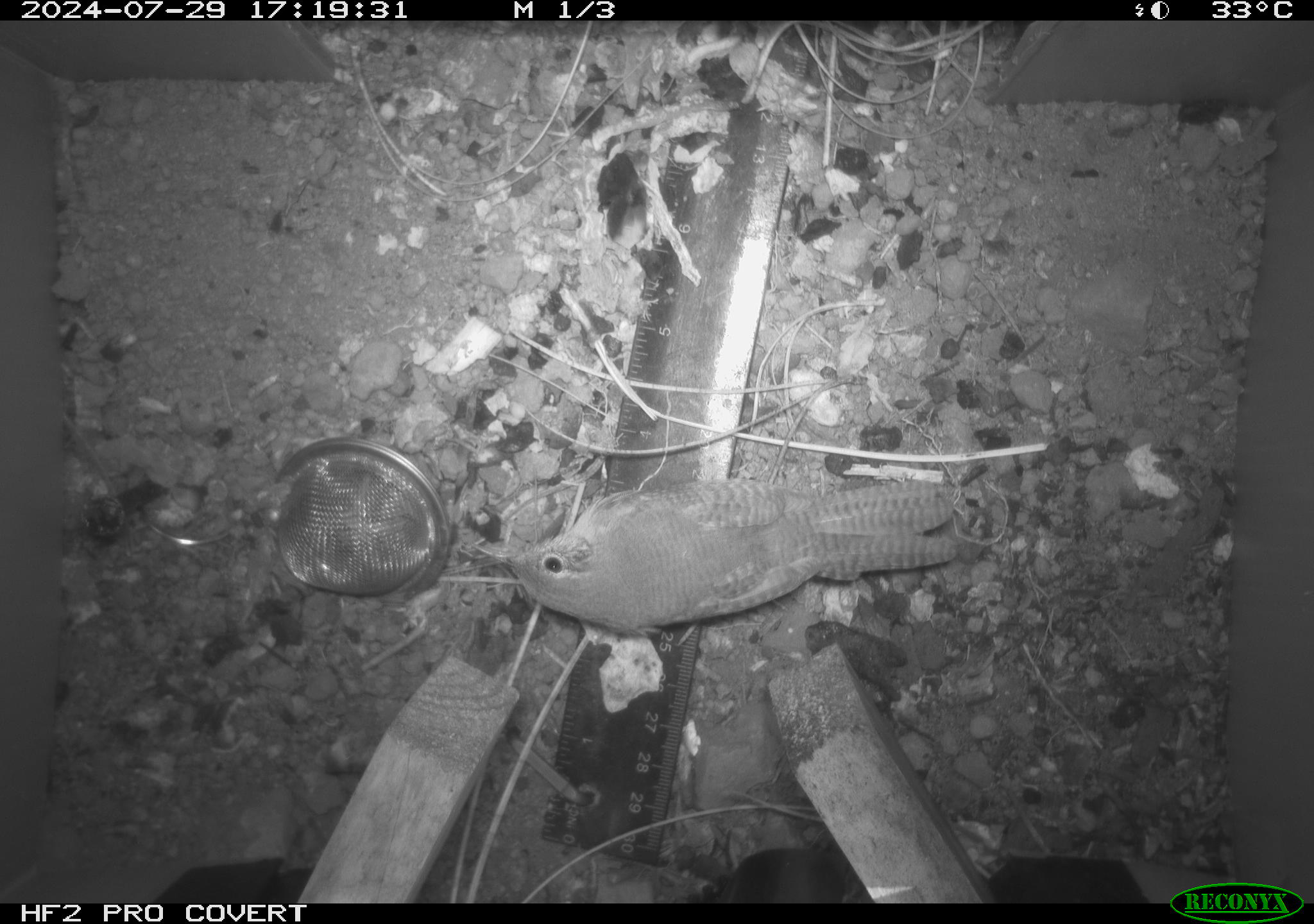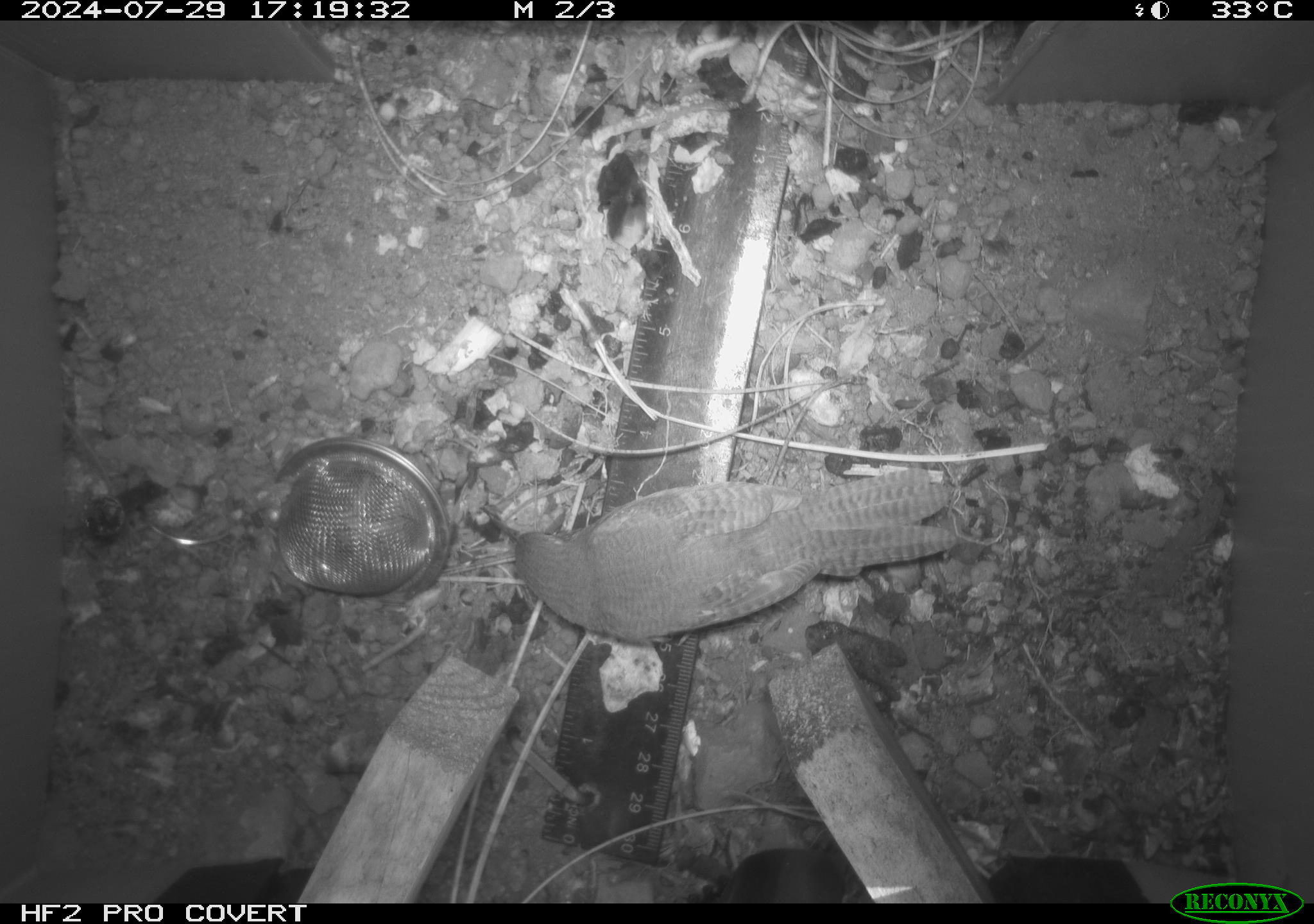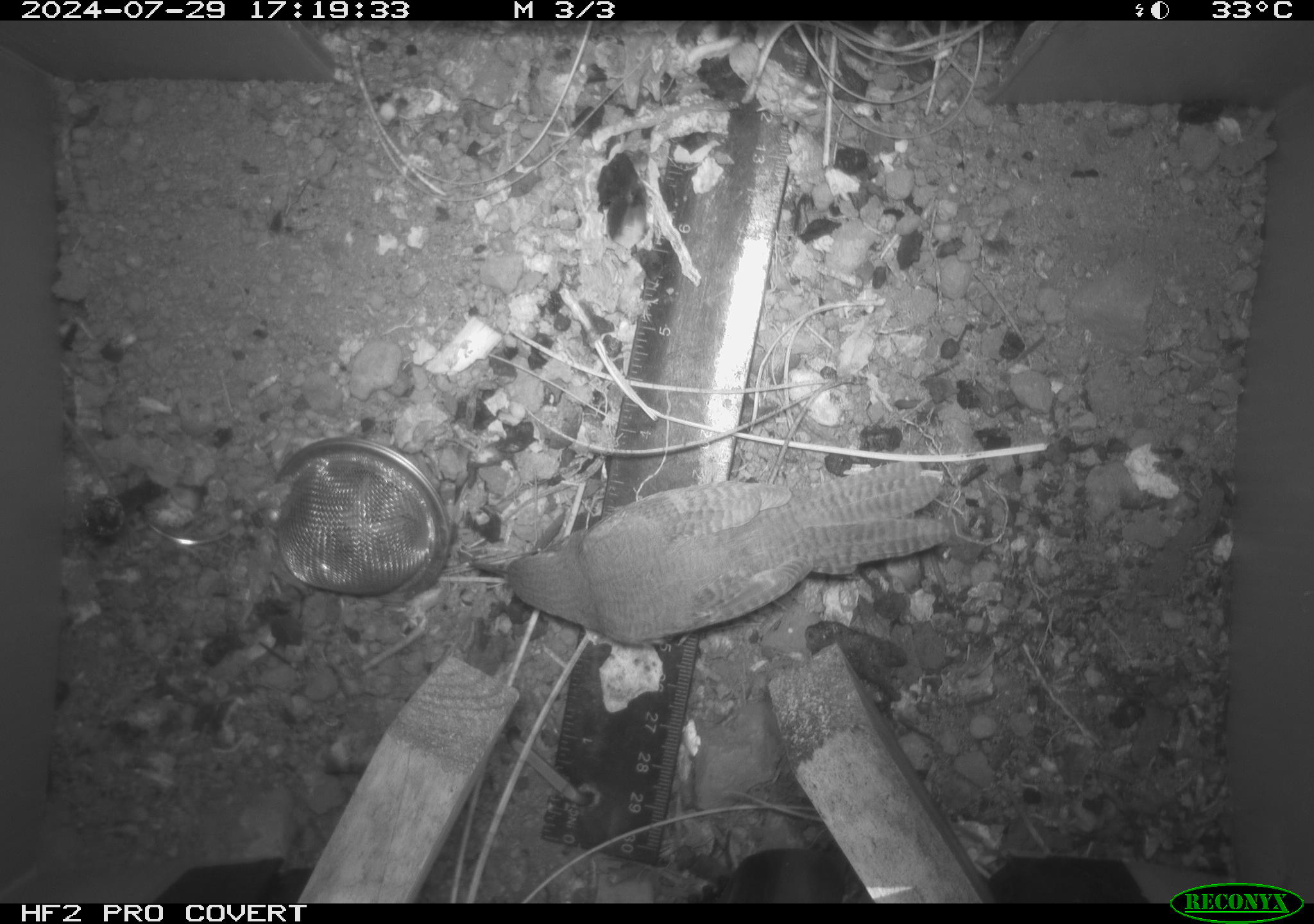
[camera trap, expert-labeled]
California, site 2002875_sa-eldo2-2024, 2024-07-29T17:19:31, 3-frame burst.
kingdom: Animalia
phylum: Chordata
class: Aves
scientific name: Aves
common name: bird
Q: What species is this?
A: Bird (Aves).